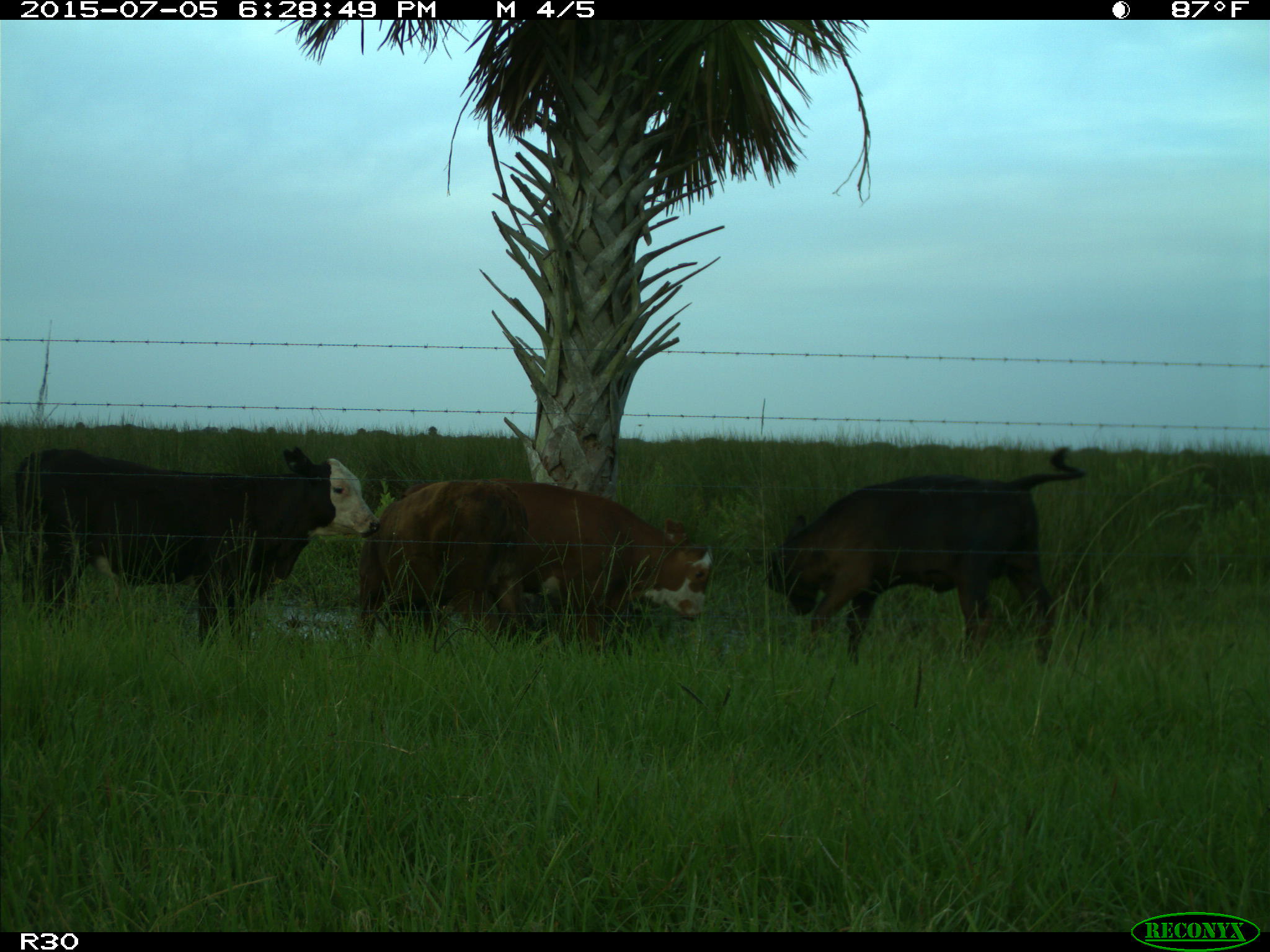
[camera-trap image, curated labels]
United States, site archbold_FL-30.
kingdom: Animalia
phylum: Chordata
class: Mammalia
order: Artiodactyla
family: Bovidae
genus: Bos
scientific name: Bos taurus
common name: domestic cow